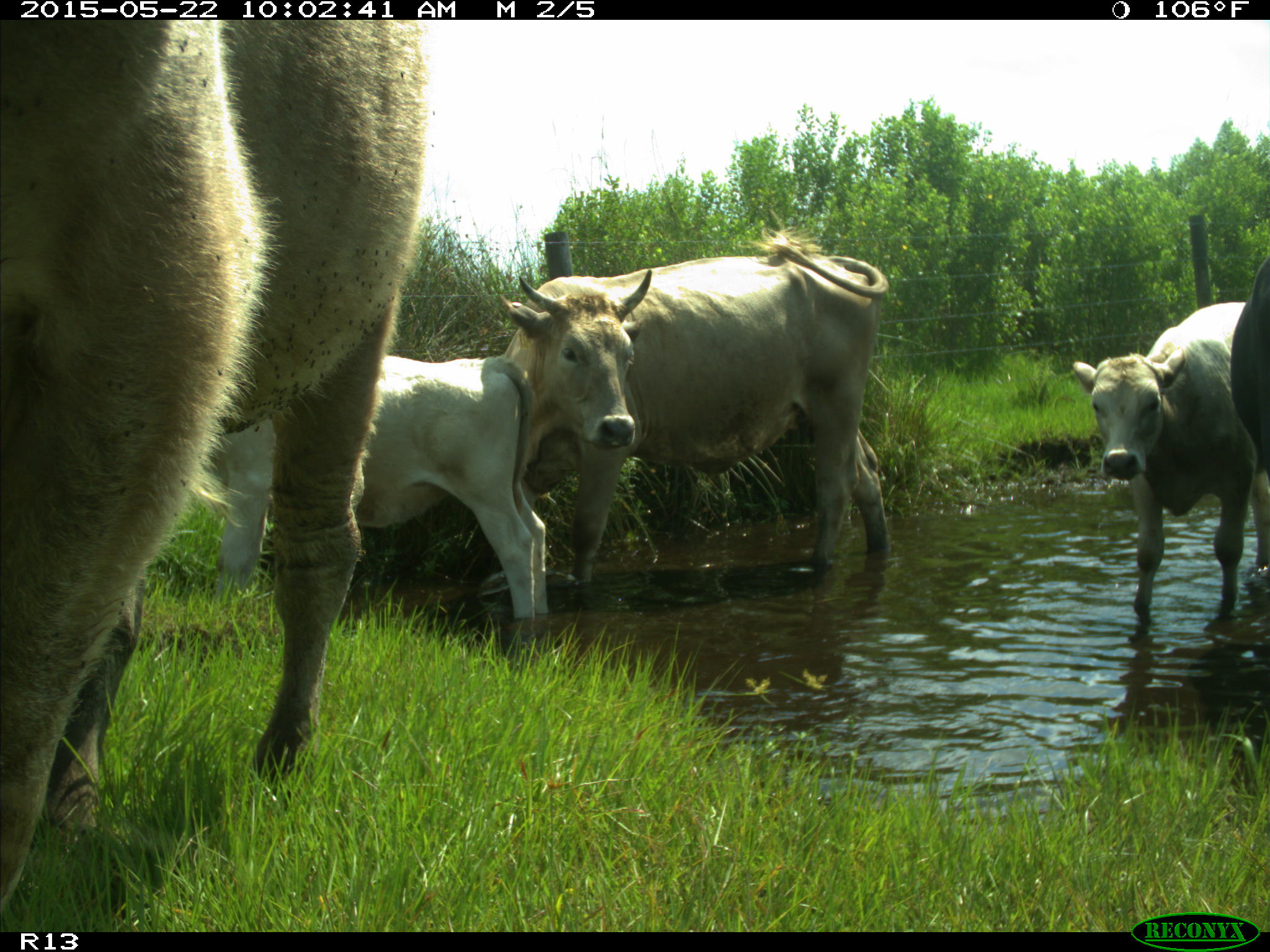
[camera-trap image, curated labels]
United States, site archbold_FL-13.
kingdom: Animalia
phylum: Chordata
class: Mammalia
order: Artiodactyla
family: Bovidae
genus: Bos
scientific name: Bos taurus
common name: domestic cow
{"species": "Bos taurus (domestic cow)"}